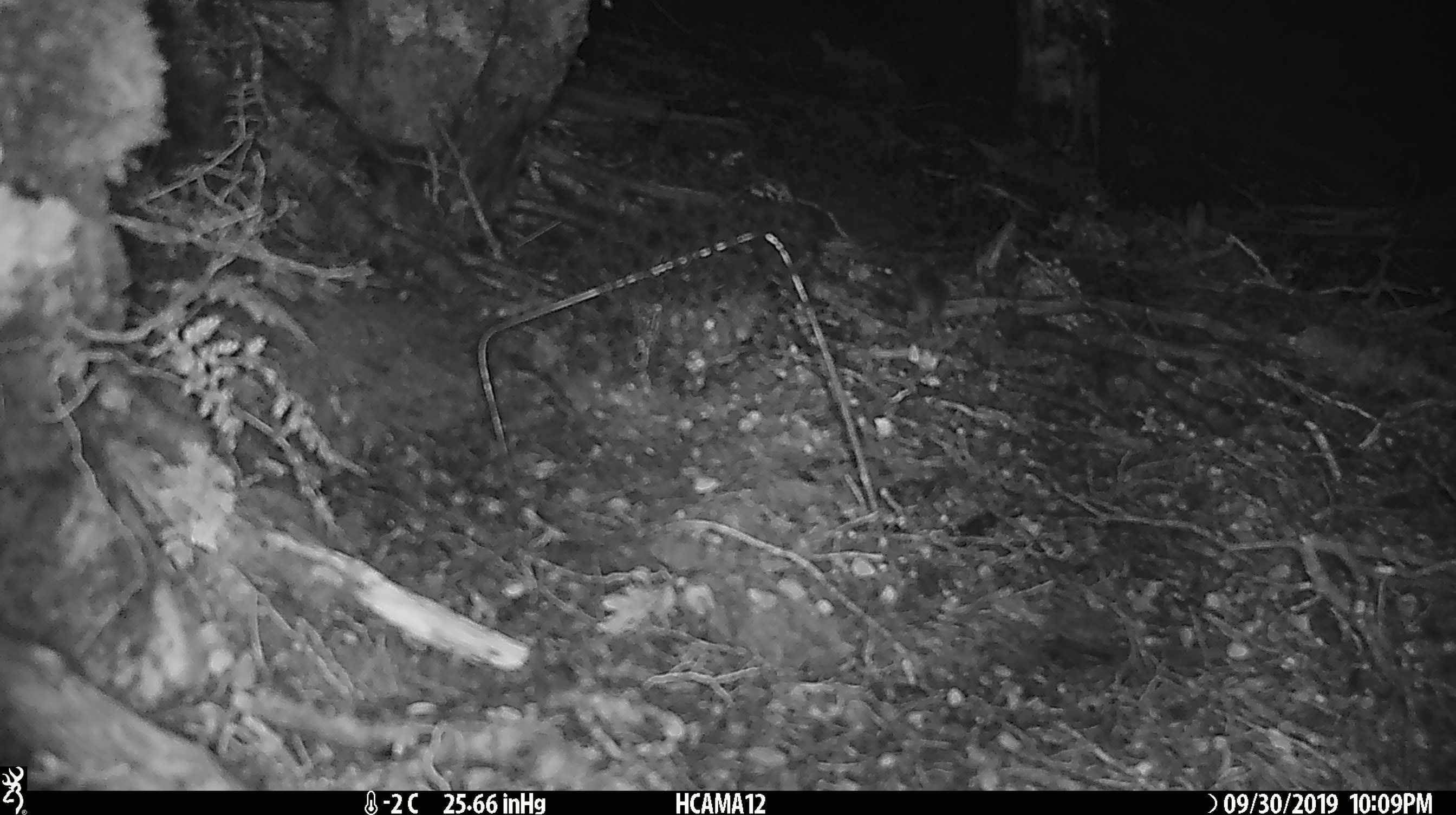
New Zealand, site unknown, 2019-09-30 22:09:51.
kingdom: Animalia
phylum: Chordata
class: Mammalia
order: Rodentia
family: Muridae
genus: Mus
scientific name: Mus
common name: mouse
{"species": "mouse (Mus)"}